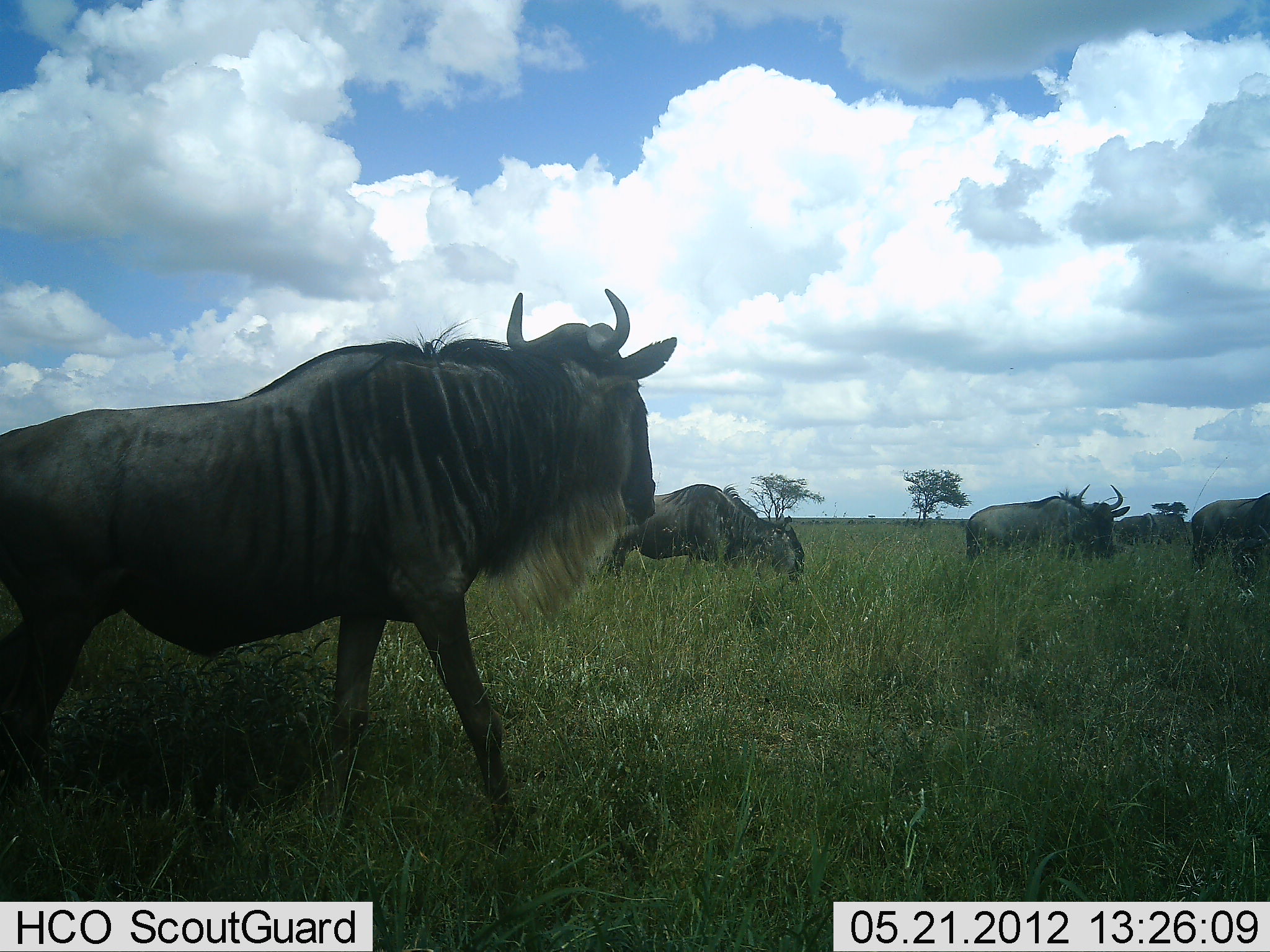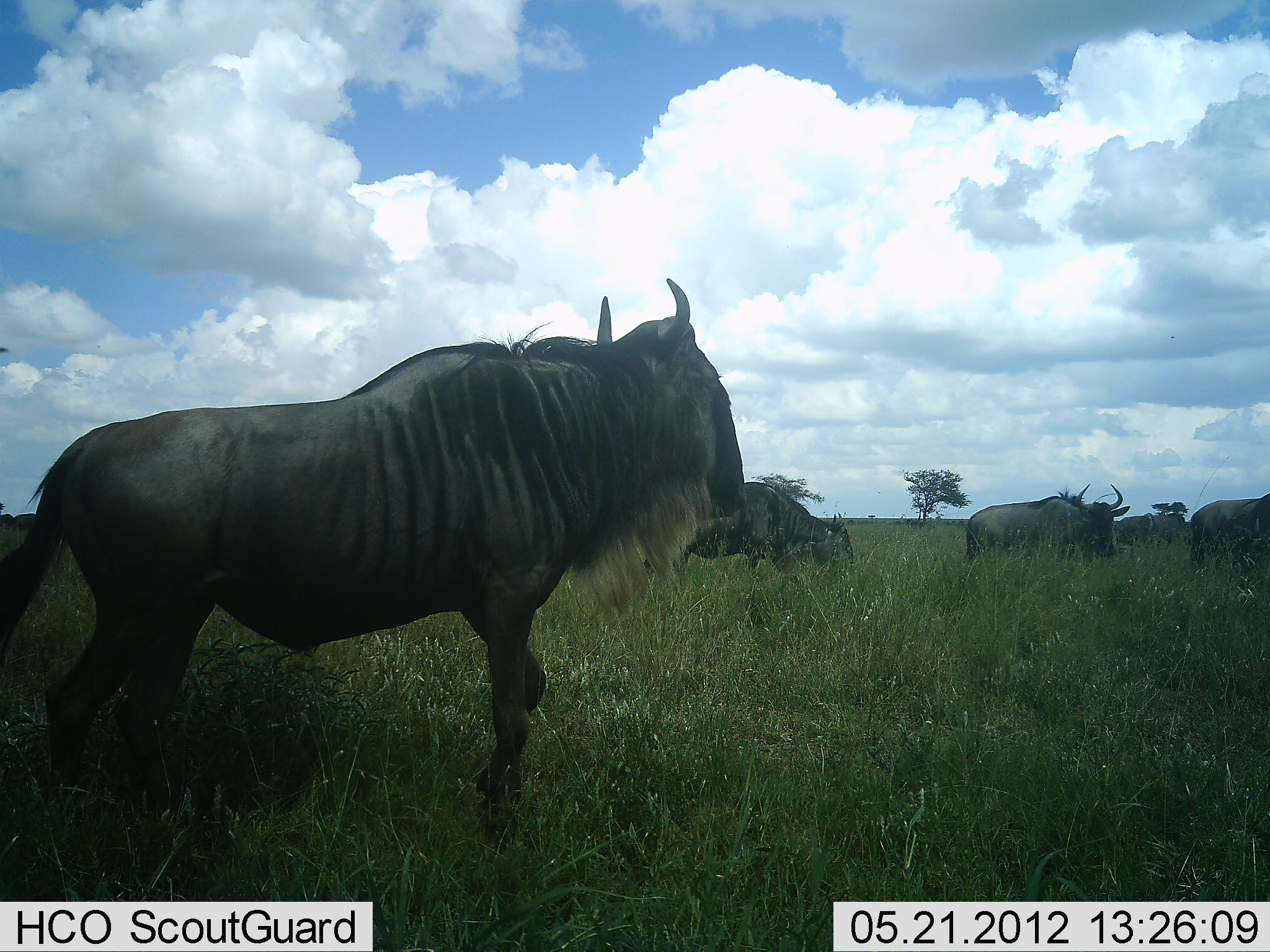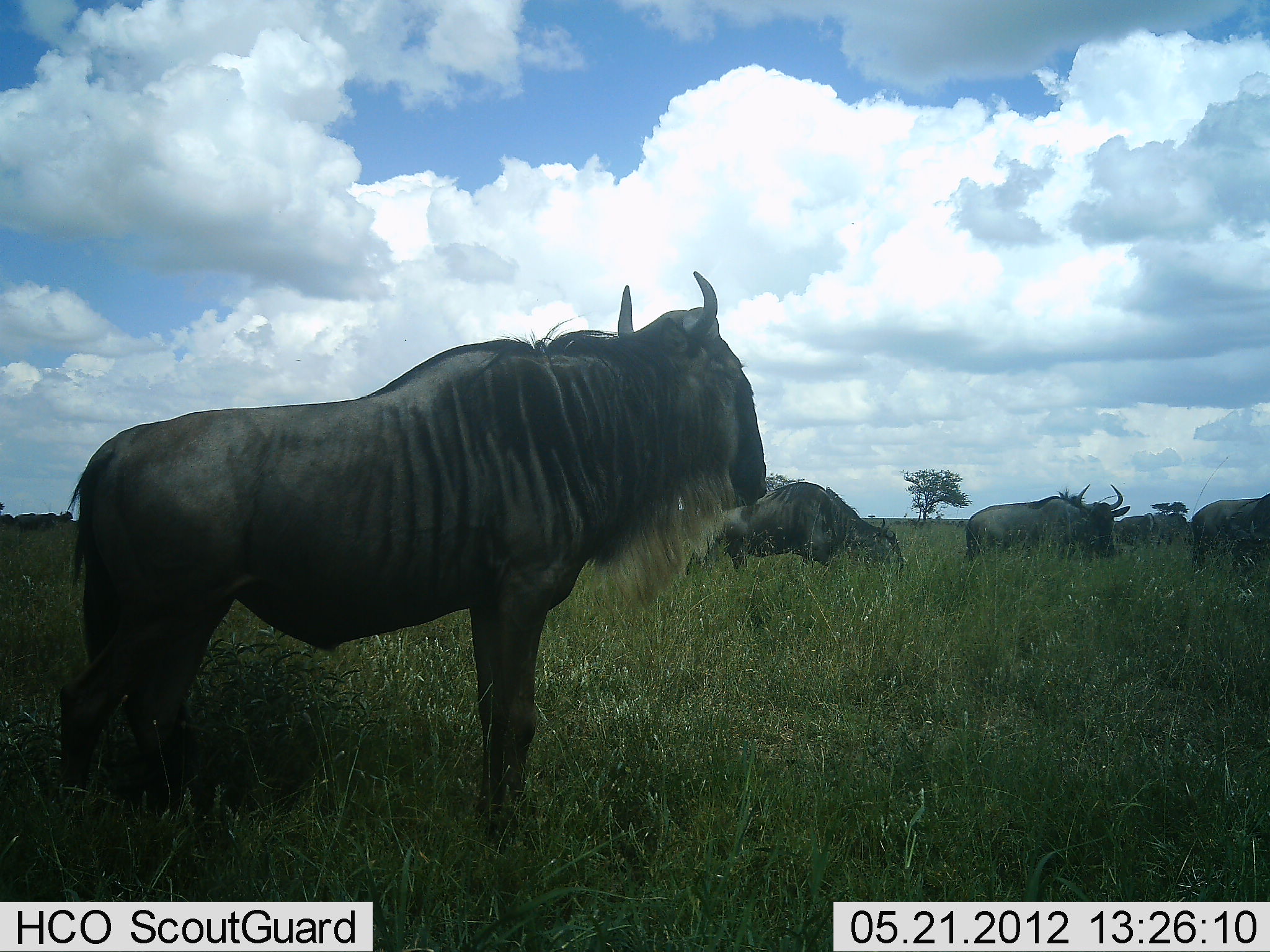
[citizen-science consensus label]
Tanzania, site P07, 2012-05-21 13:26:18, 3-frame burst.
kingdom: Animalia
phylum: Chordata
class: Mammalia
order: Artiodactyla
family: Bovidae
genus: Connochaetes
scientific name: Connochaetes taurinus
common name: blue wildebeest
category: wildebeest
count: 5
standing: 71%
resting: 0%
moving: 79%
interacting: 0%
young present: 0%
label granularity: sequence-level